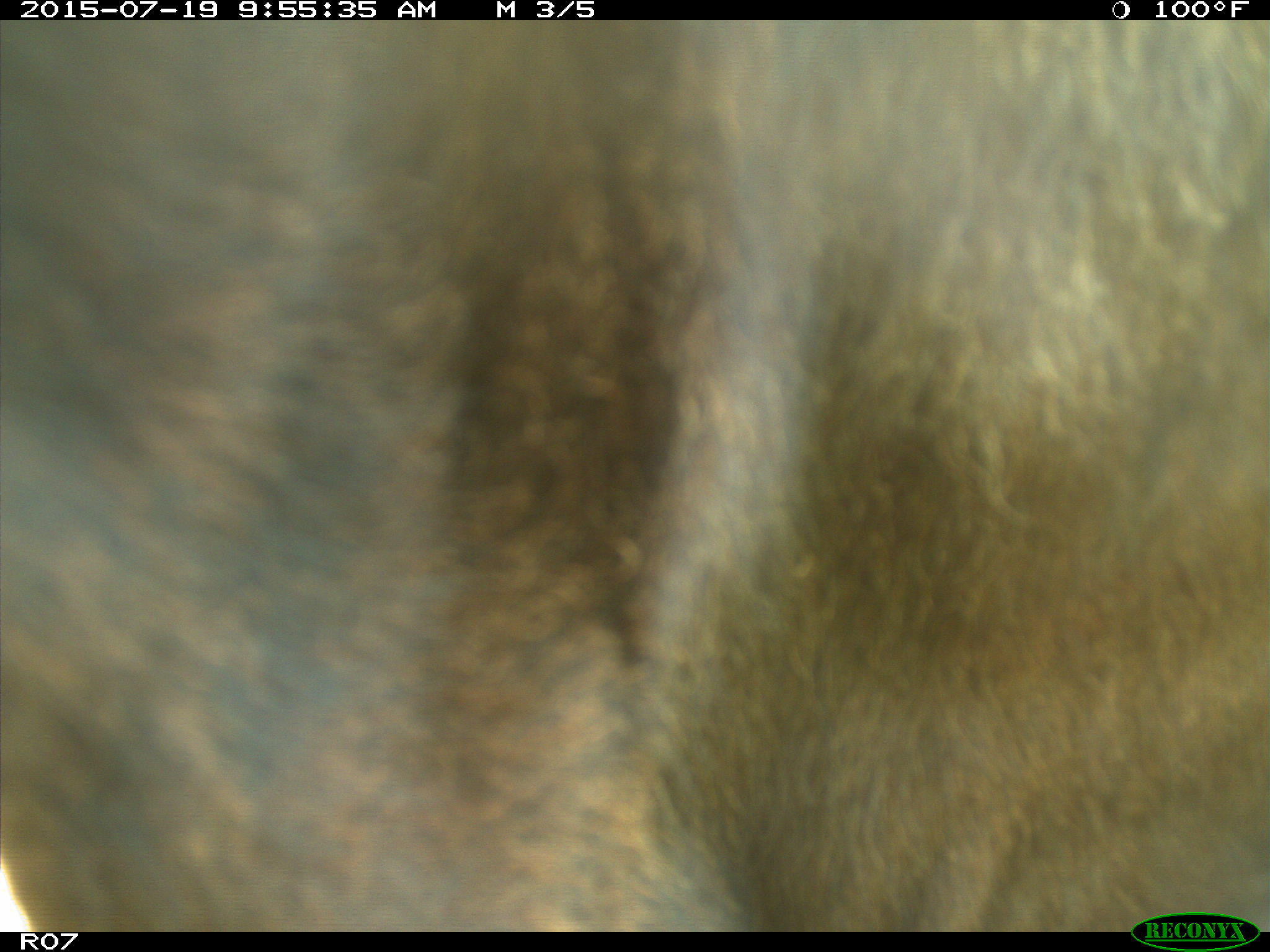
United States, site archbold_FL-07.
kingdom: Animalia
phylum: Chordata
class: Mammalia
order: Artiodactyla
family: Bovidae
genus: Bos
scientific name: Bos taurus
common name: domestic cow